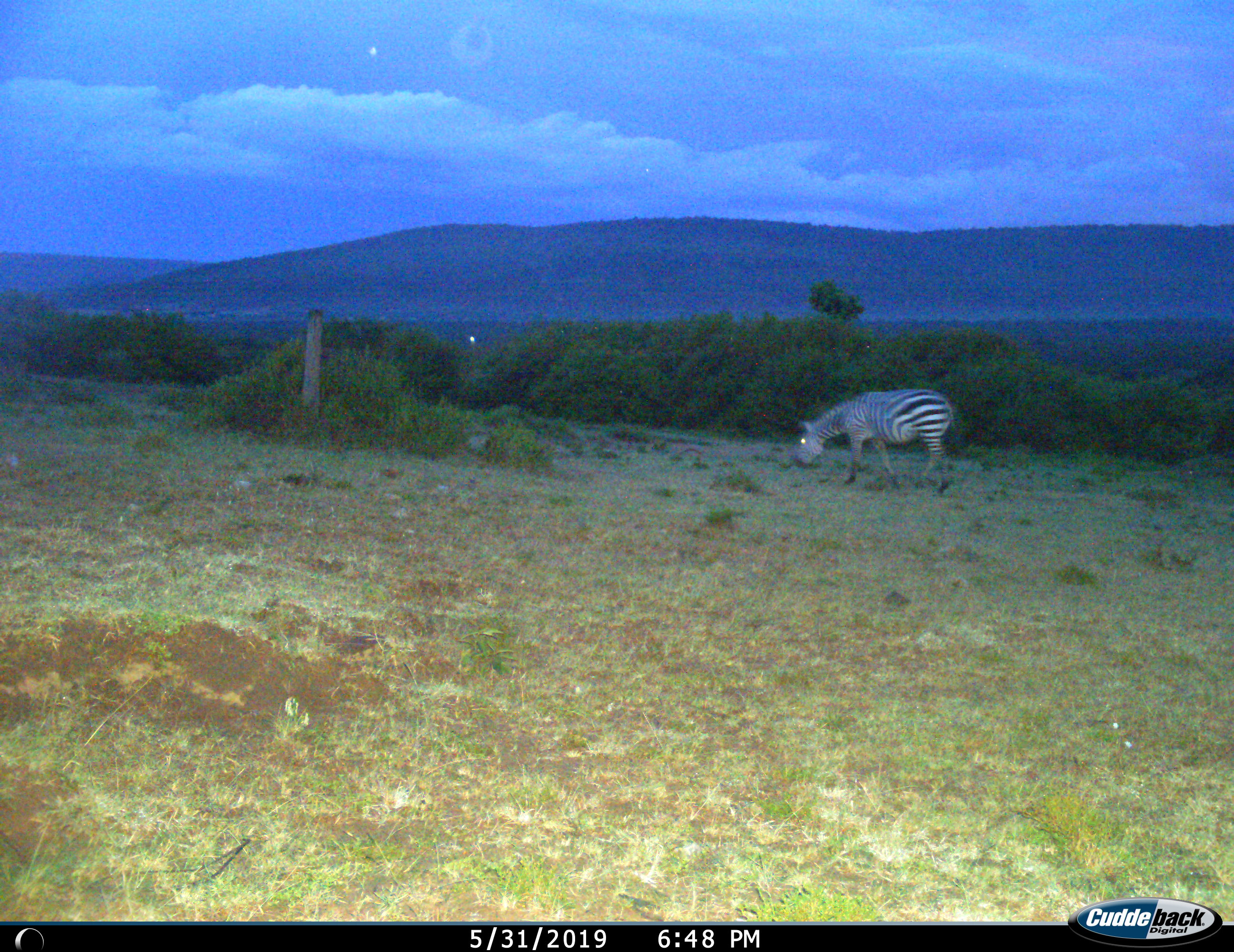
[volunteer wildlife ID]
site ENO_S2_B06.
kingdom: Animalia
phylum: Chordata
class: Mammalia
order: Perissodactyla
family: Equidae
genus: Equus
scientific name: Equus quagga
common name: plains zebra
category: zebraplains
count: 1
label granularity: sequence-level